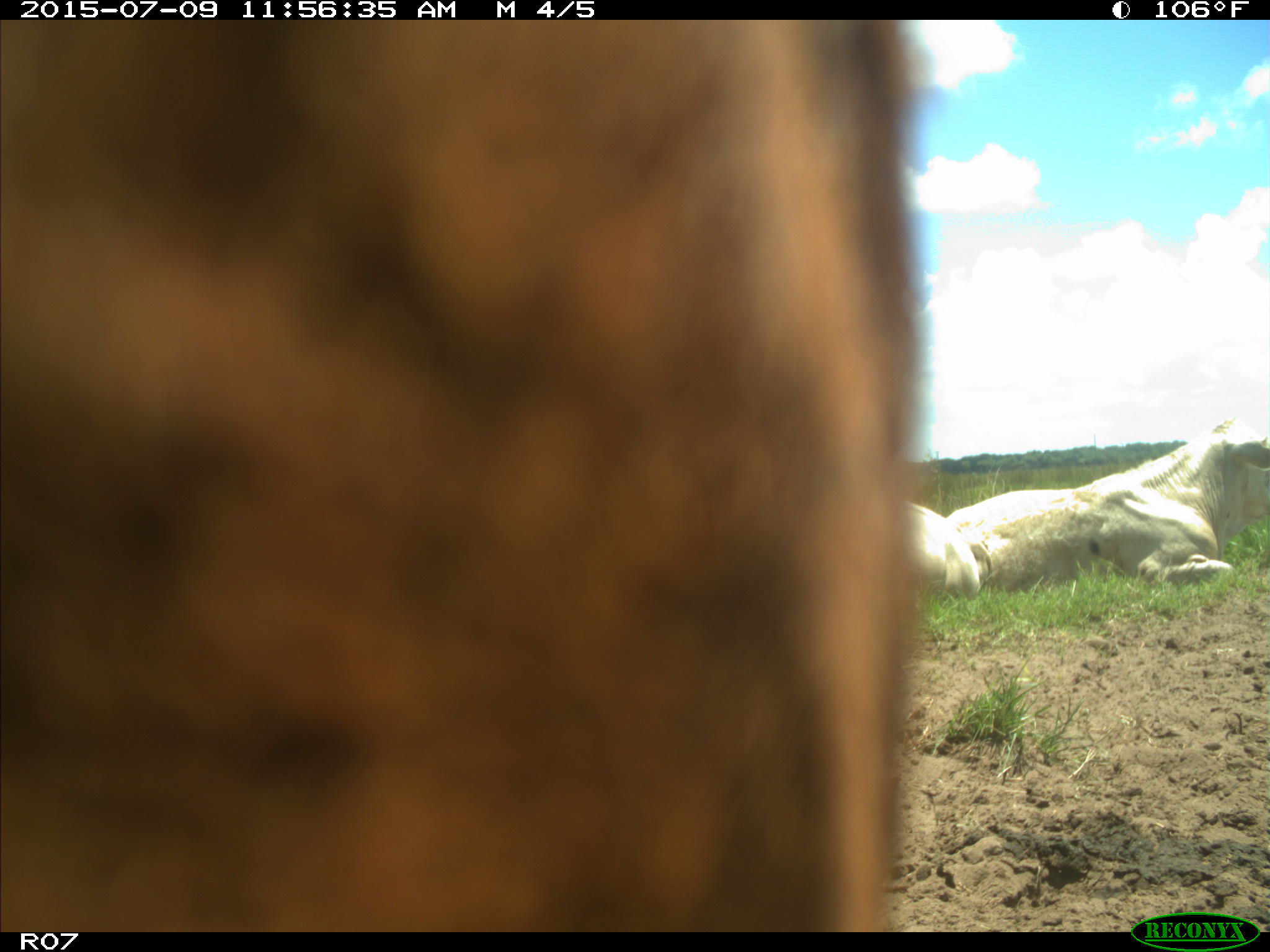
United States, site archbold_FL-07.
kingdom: Animalia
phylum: Chordata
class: Mammalia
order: Artiodactyla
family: Bovidae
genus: Bos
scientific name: Bos taurus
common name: domestic cow